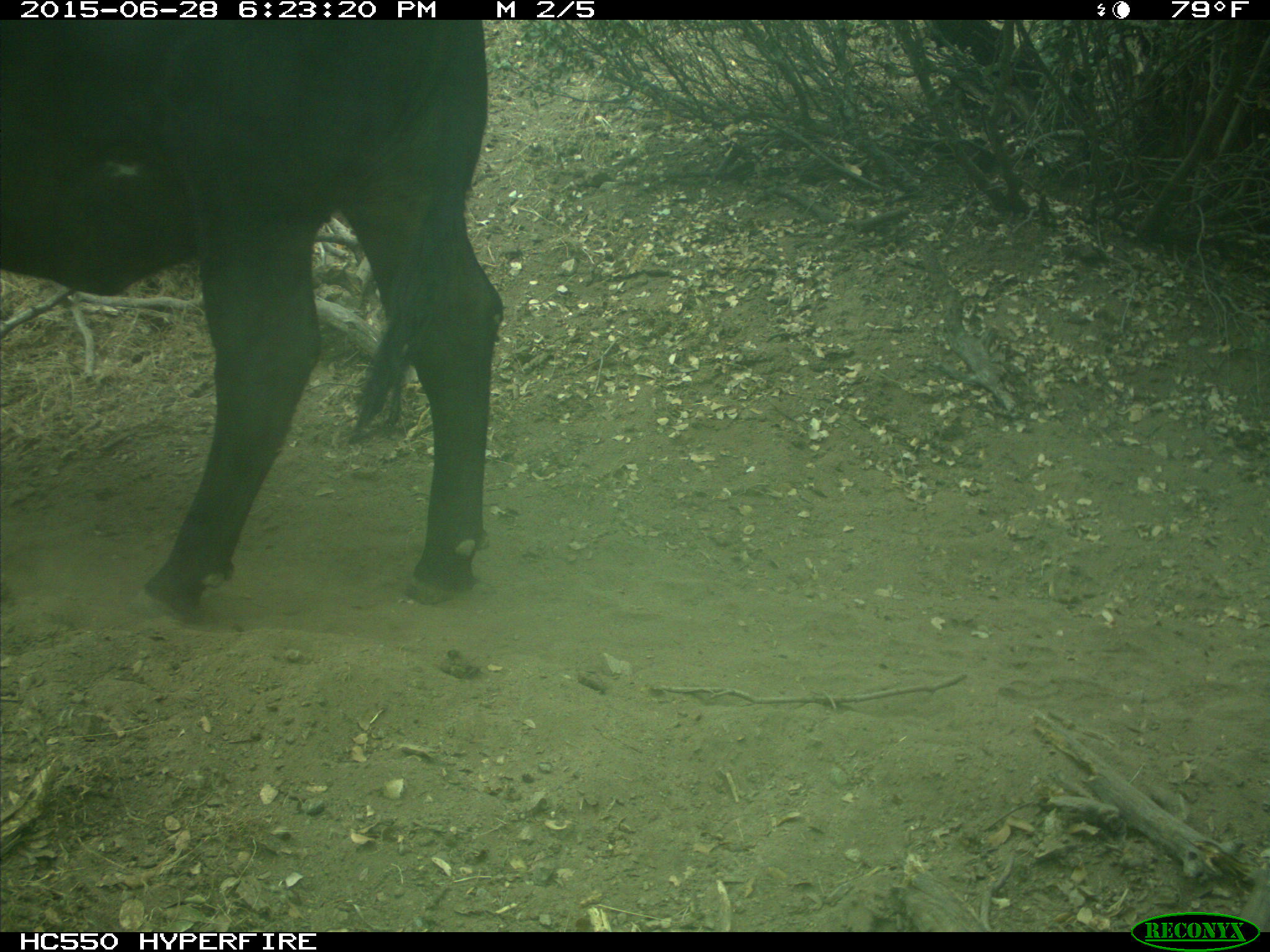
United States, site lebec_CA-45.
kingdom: Animalia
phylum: Chordata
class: Mammalia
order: Artiodactyla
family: Bovidae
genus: Bos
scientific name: Bos taurus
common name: domestic cow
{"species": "Bos taurus (domestic cow)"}